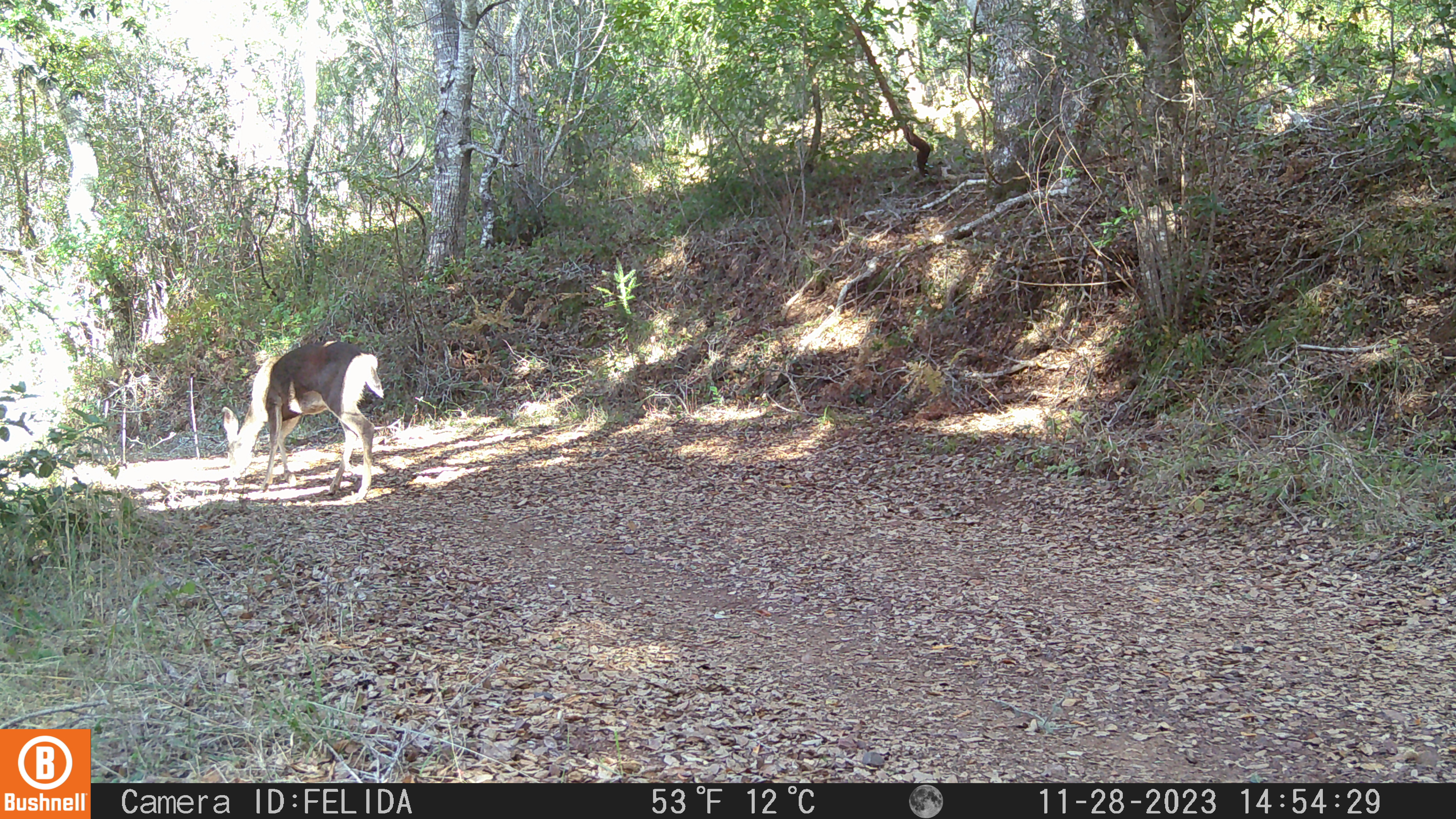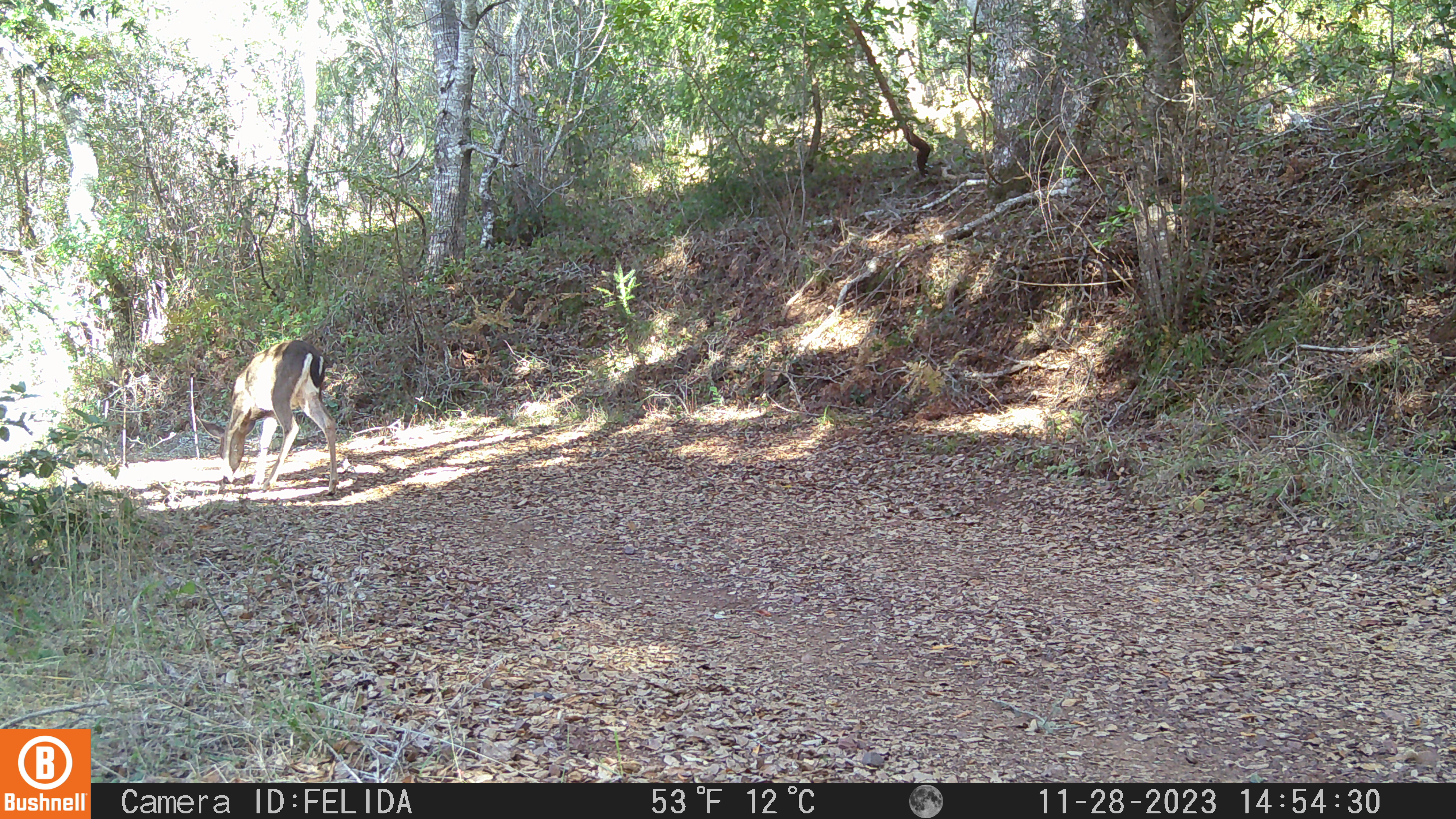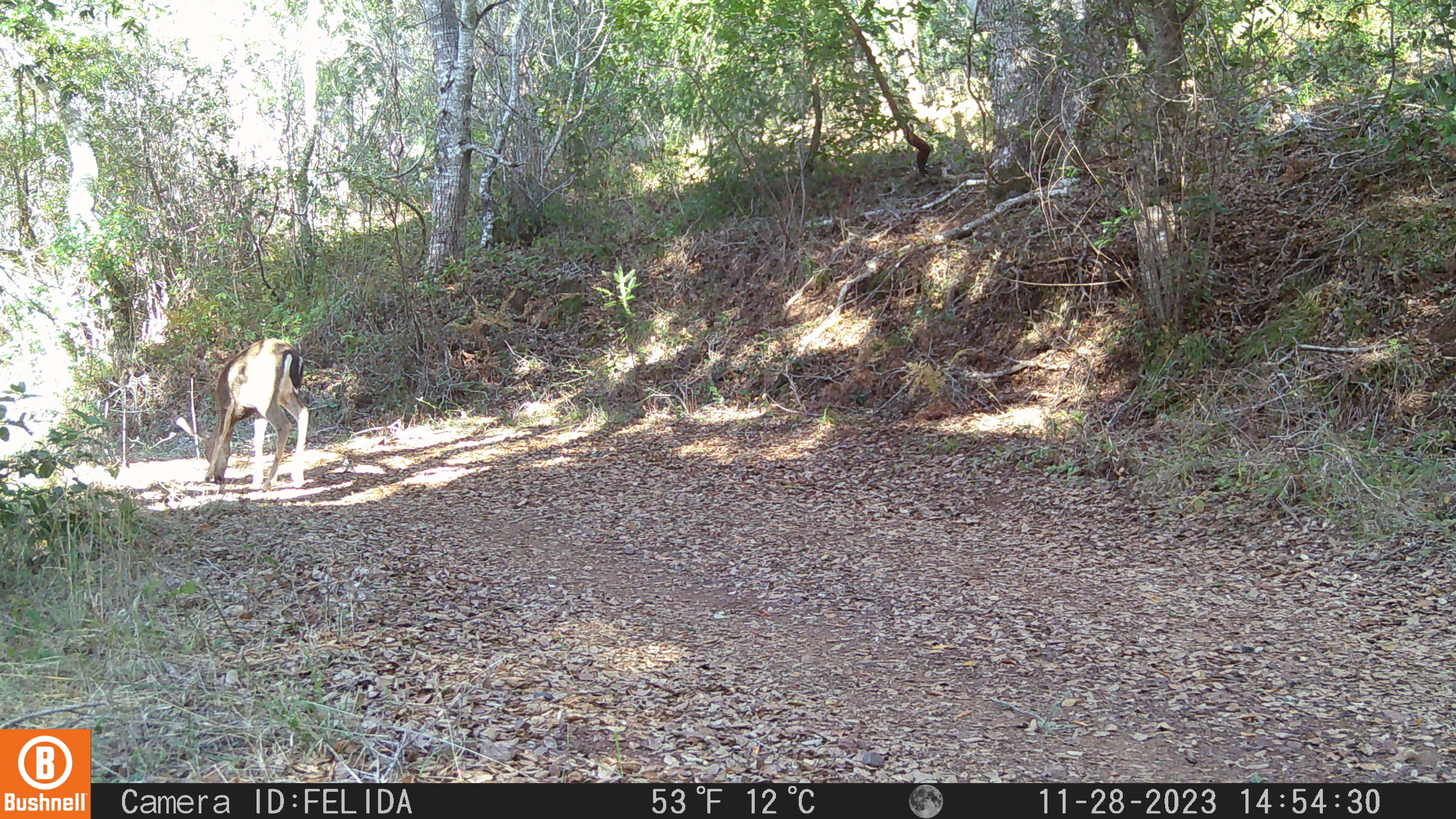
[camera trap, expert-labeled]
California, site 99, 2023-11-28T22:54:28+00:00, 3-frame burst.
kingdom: Animalia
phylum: Chordata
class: Mammalia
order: Artiodactyla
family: Cervidae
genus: Odocoileus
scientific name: Odocoileus hemionus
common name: mule deer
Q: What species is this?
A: Mule deer (Odocoileus hemionus).